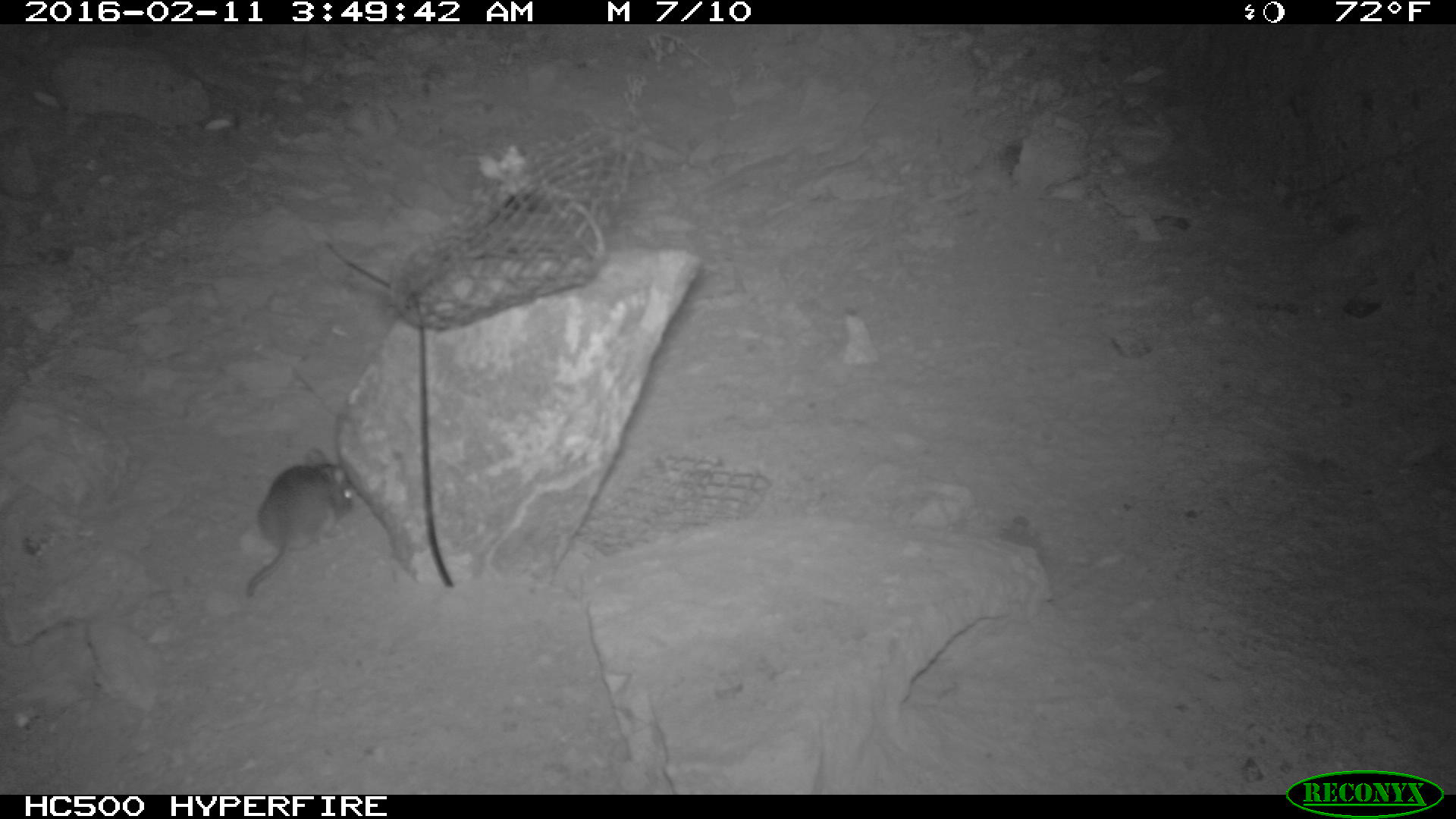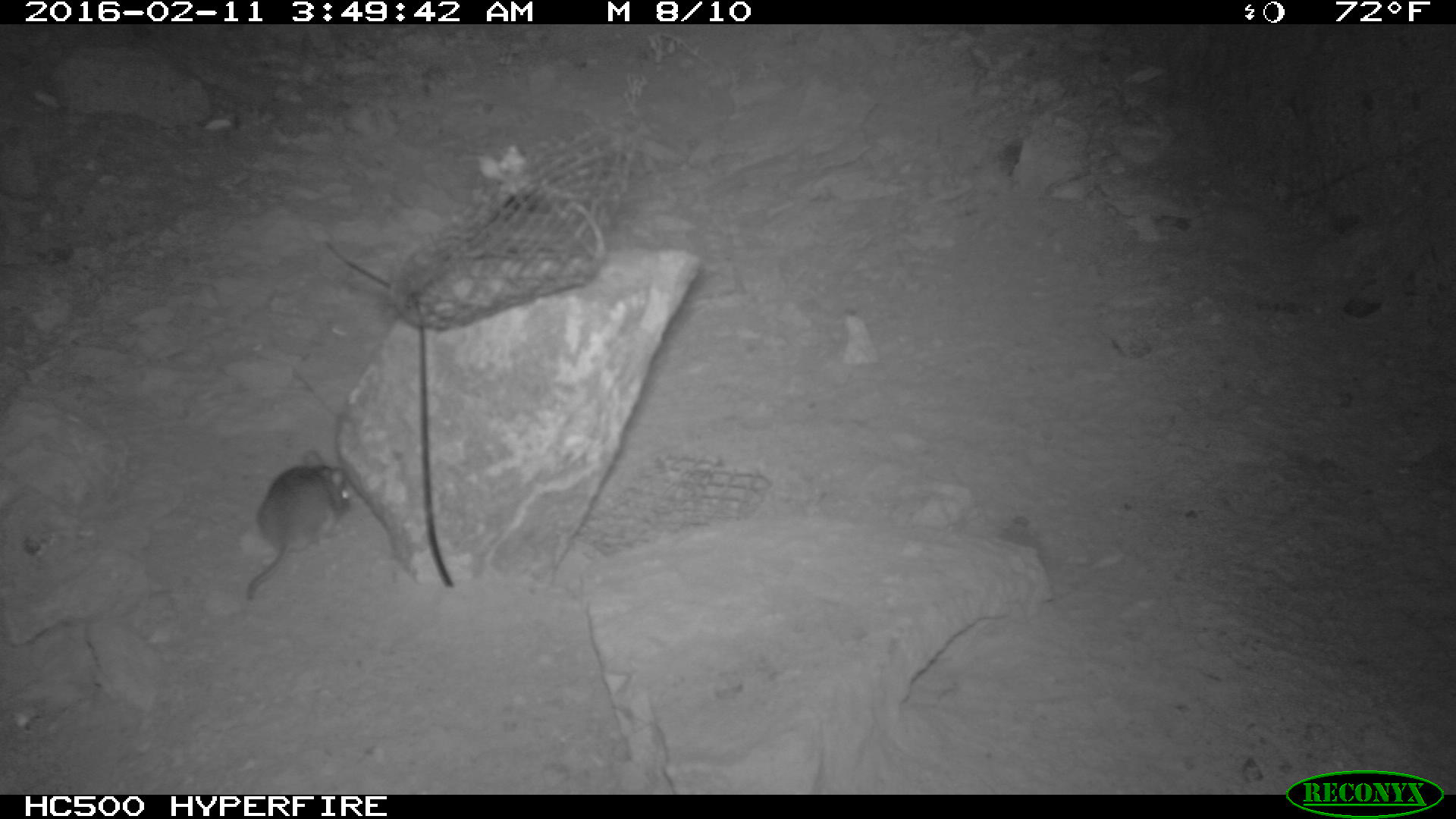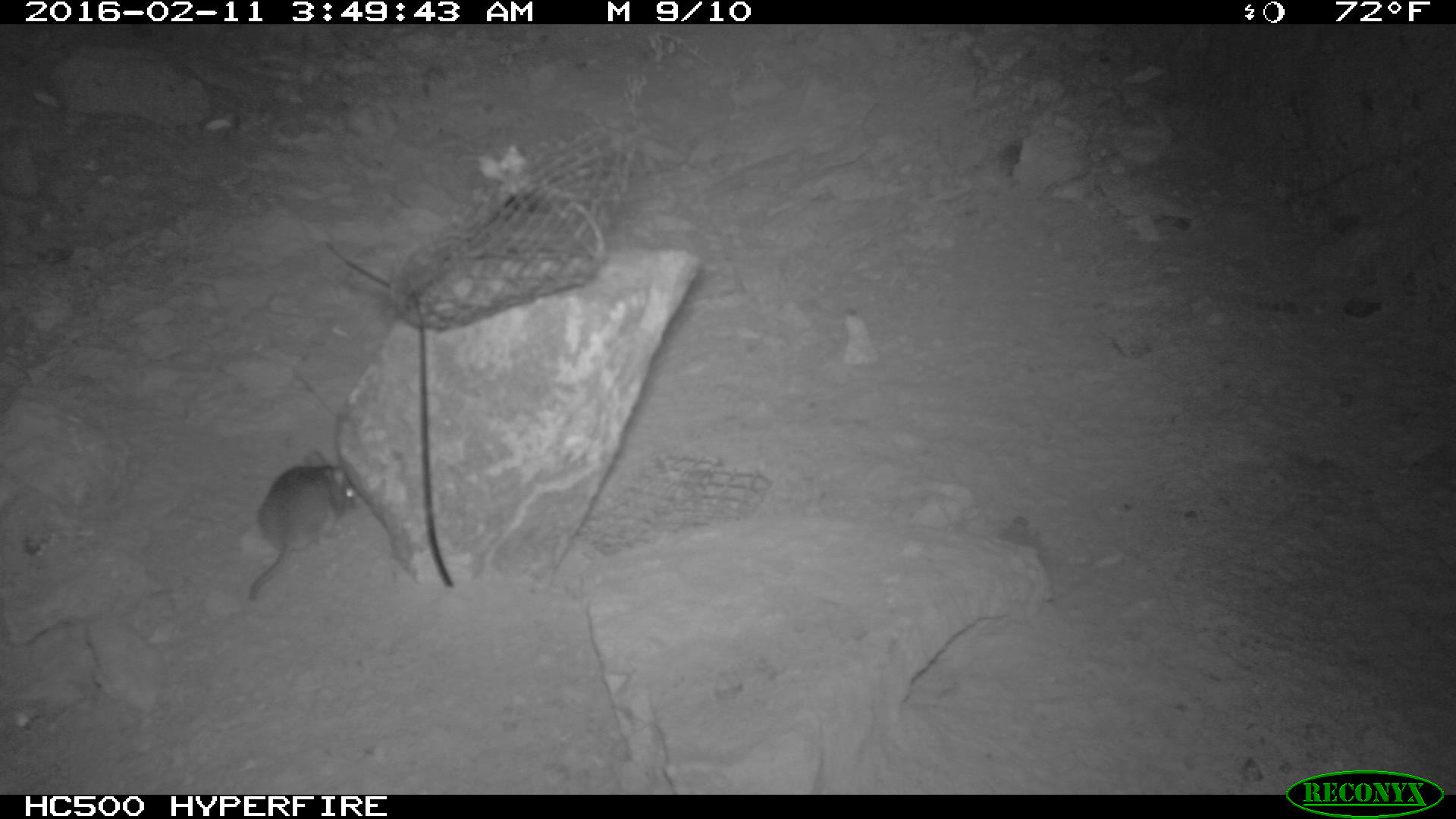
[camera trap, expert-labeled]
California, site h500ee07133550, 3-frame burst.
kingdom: Animalia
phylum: Chordata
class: Mammalia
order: Rodentia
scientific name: Rodentia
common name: rodent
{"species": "rodent (Rodentia)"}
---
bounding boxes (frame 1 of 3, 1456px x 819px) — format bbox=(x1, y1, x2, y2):
rodent: bbox=(243, 445, 359, 593)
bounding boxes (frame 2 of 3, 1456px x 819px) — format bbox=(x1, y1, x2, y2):
rodent: bbox=(246, 450, 352, 600)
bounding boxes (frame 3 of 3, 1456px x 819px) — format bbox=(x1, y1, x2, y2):
rodent: bbox=(246, 447, 361, 604)